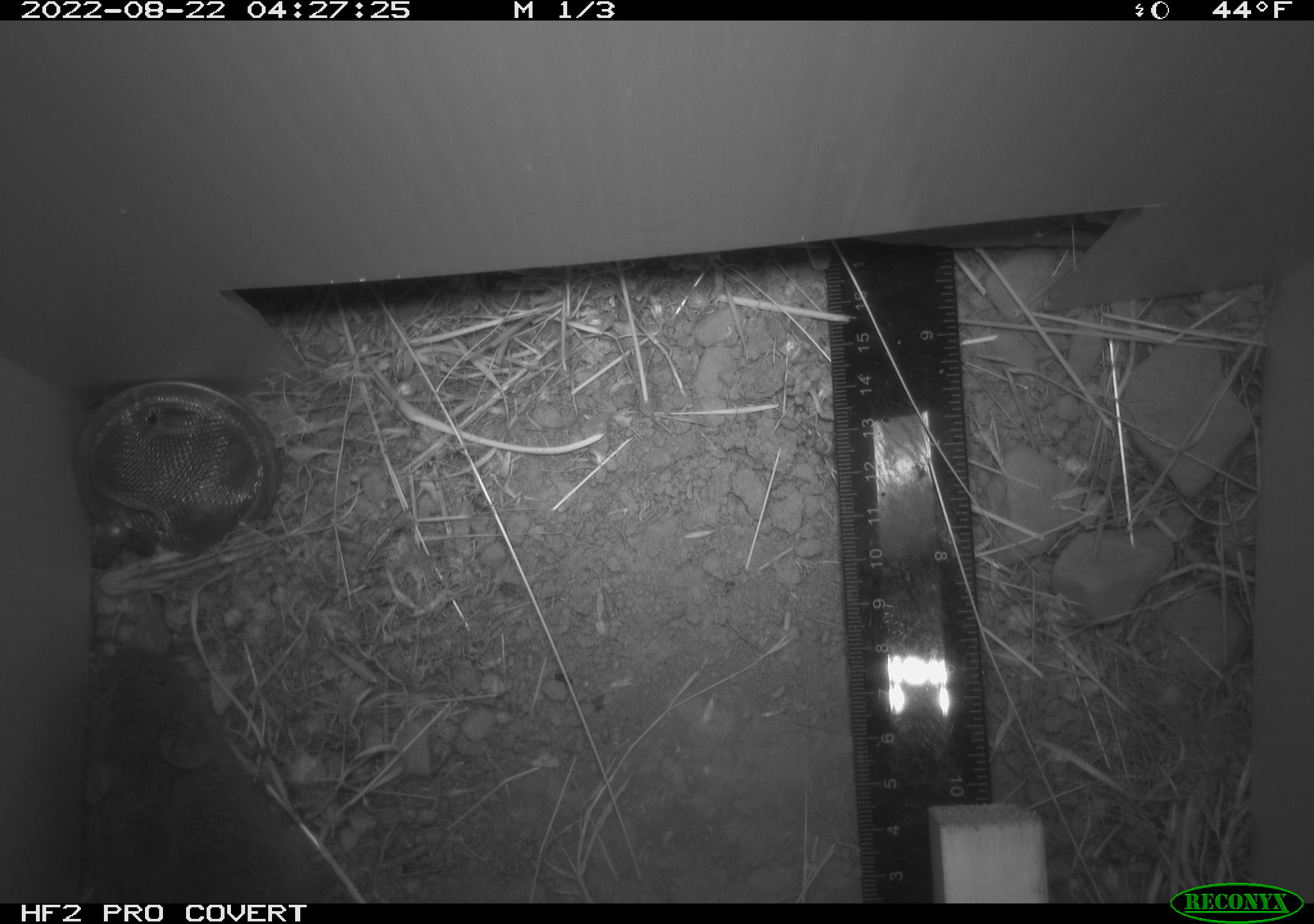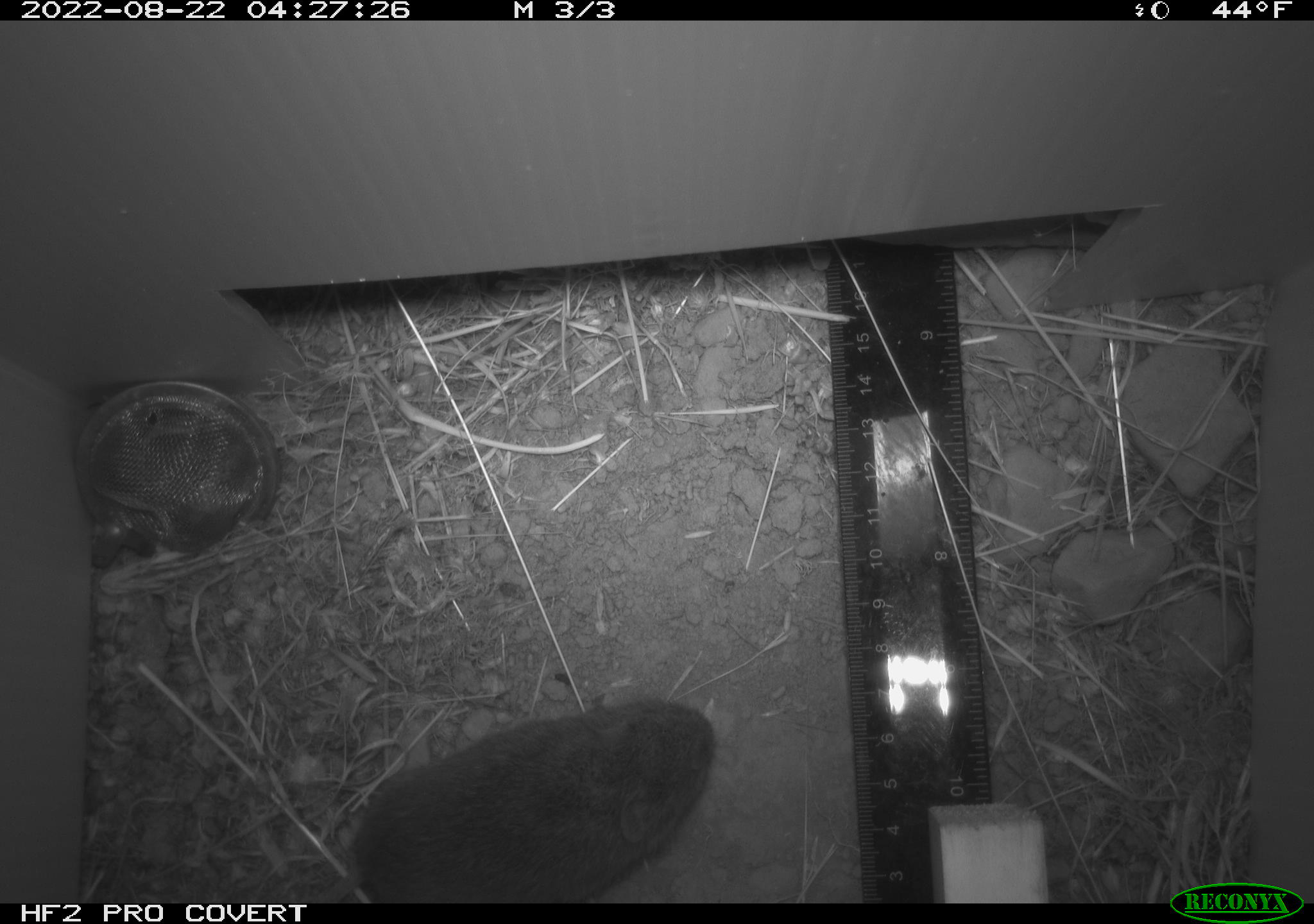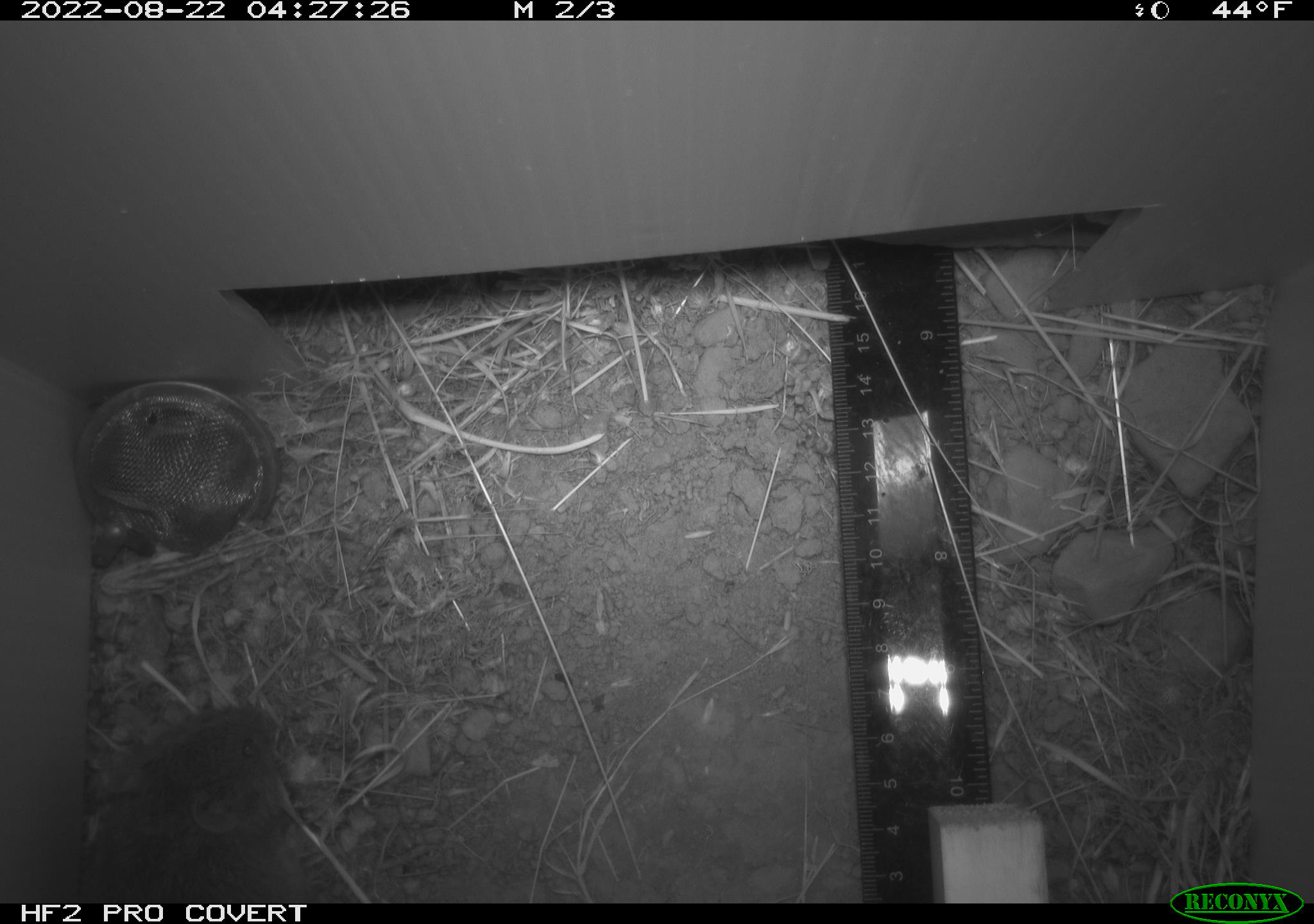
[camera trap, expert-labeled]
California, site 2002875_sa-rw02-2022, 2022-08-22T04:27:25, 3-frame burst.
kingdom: Animalia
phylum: Chordata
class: Mammalia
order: Rodentia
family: Cricetidae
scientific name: Arvicolinae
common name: voles, lemmings, and muskrats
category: arvicolinae subfamily